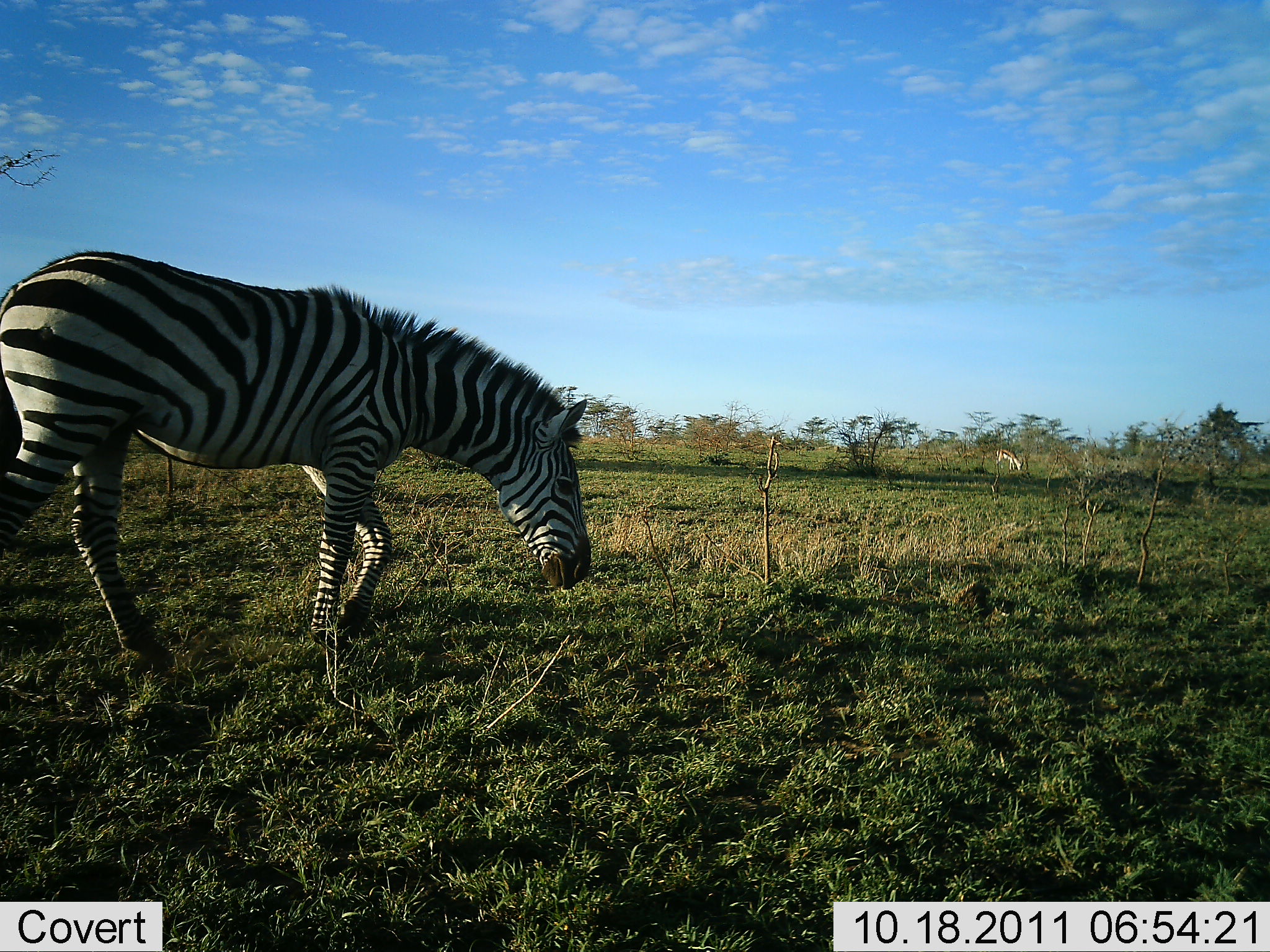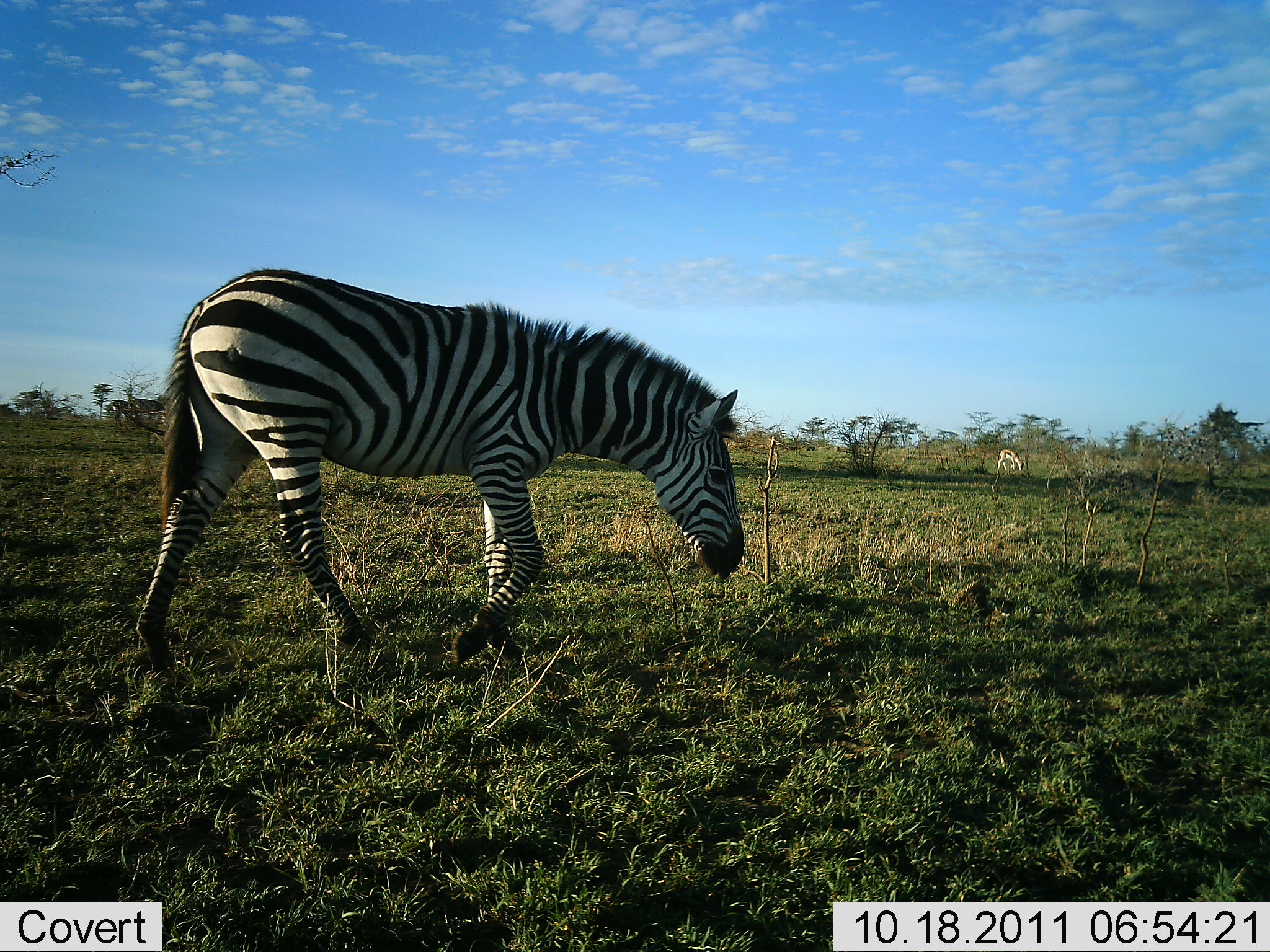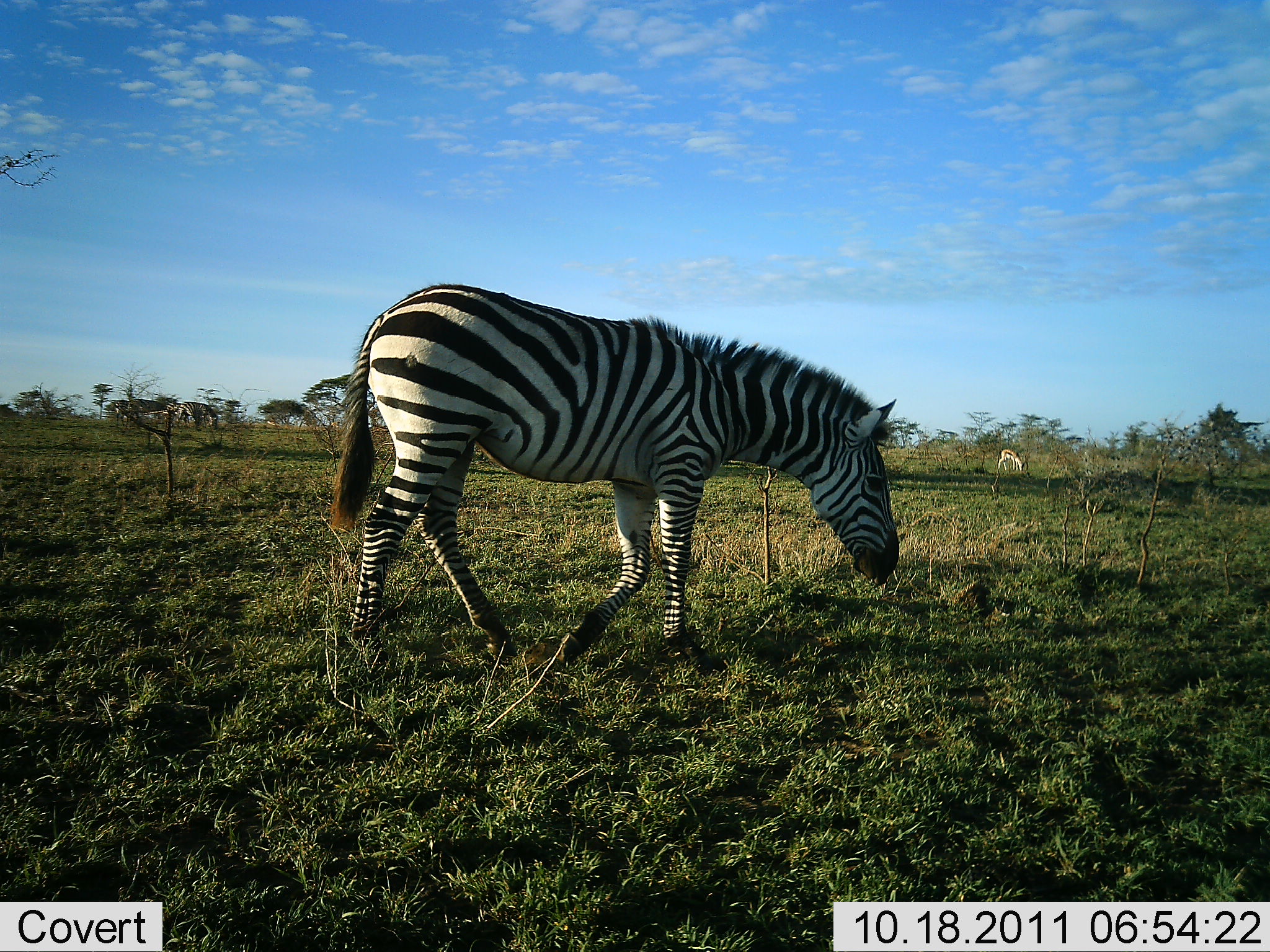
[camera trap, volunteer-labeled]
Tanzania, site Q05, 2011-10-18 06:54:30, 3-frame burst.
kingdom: Animalia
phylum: Chordata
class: Mammalia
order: Perissodactyla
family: Equidae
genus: Equus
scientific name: Equus quagga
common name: plains zebra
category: zebra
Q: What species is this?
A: Zebra (plains zebra) (Equus quagga).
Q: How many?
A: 1.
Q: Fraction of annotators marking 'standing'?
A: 7%.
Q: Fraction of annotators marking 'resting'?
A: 0%.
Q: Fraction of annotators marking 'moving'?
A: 86%.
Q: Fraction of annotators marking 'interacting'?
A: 0%.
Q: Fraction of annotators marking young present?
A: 0%.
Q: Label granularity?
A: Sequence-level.